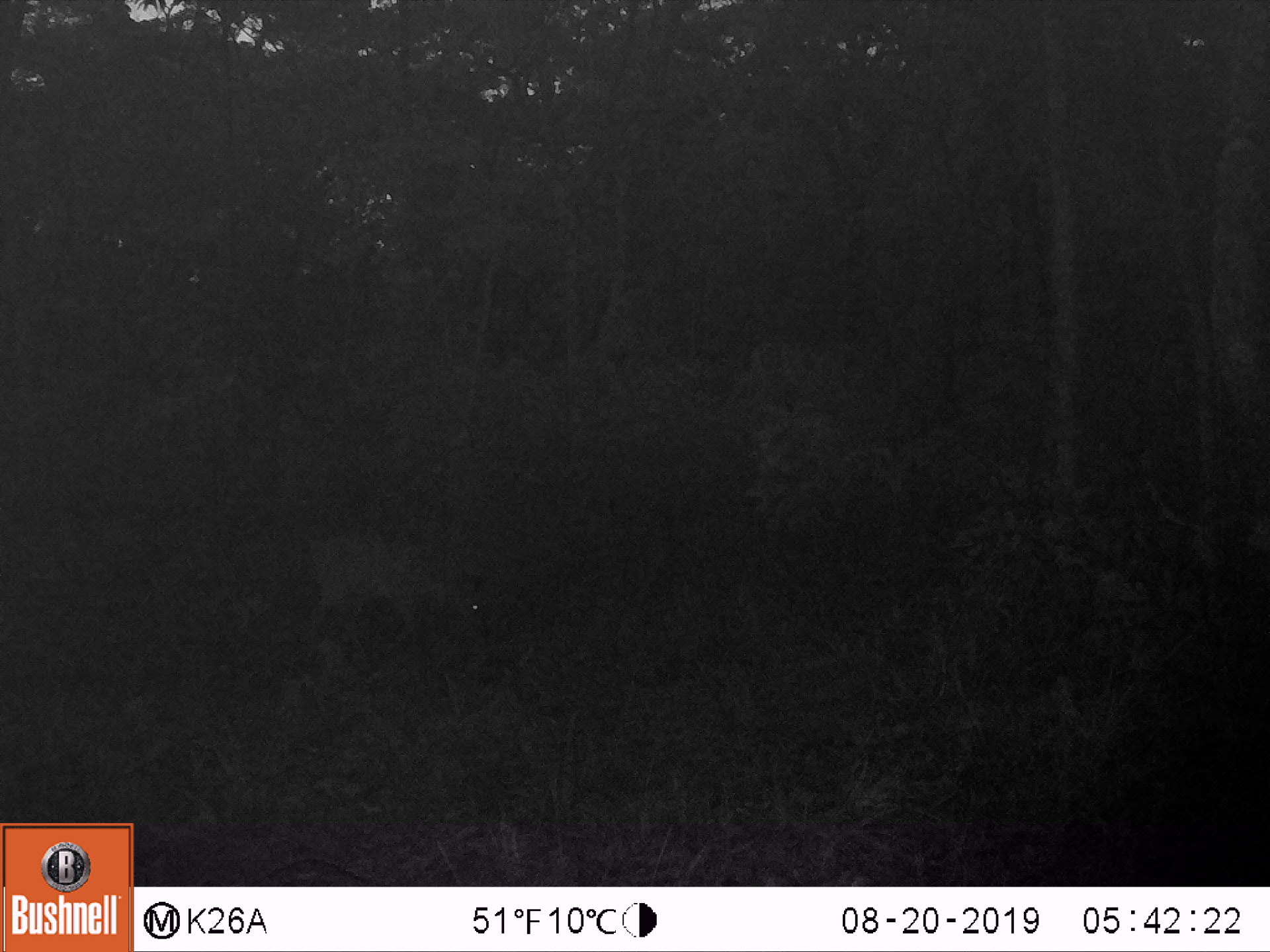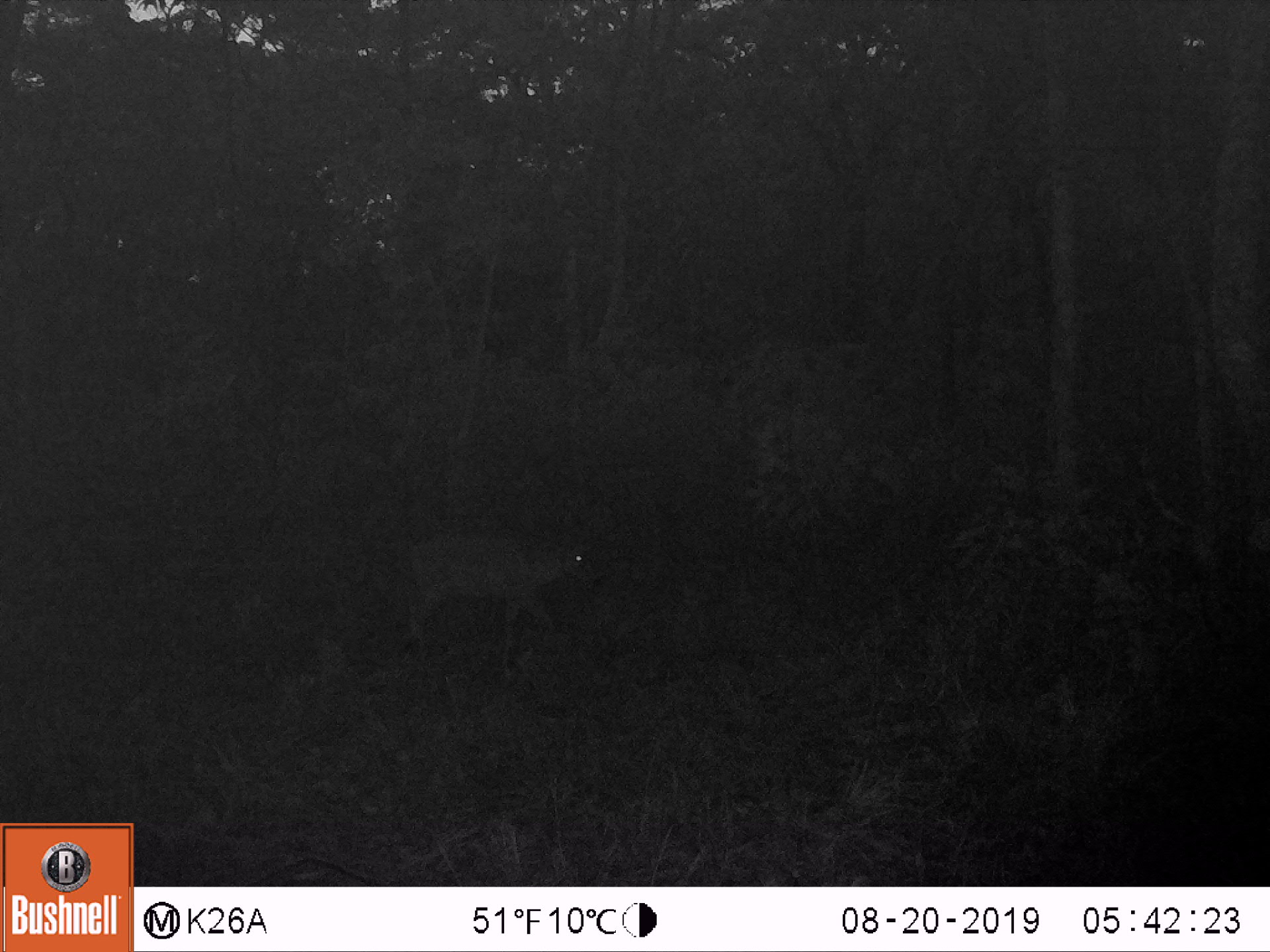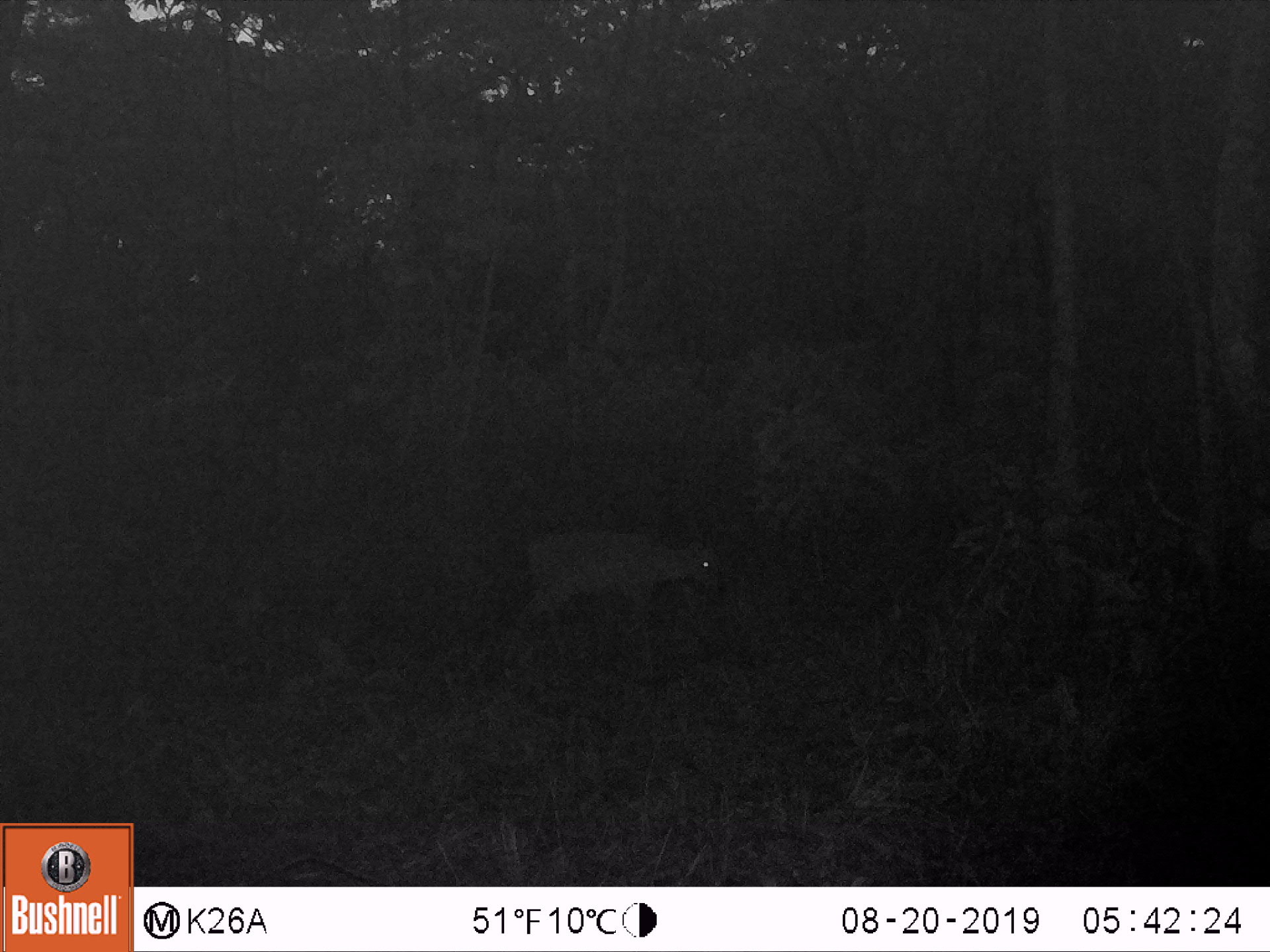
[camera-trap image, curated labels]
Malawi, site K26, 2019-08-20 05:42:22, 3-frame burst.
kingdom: Animalia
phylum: Chordata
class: Mammalia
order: Artiodactyla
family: Bovidae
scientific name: Antilopinae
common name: small antelope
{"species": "small antelope (Antilopinae)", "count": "1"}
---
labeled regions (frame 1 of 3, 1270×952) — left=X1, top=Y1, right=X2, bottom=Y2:
small antelope: left=303, top=530, right=492, bottom=658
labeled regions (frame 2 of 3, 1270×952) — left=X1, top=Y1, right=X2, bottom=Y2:
small antelope: left=406, top=534, right=607, bottom=675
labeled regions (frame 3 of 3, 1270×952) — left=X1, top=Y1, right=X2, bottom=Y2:
small antelope: left=519, top=529, right=729, bottom=656